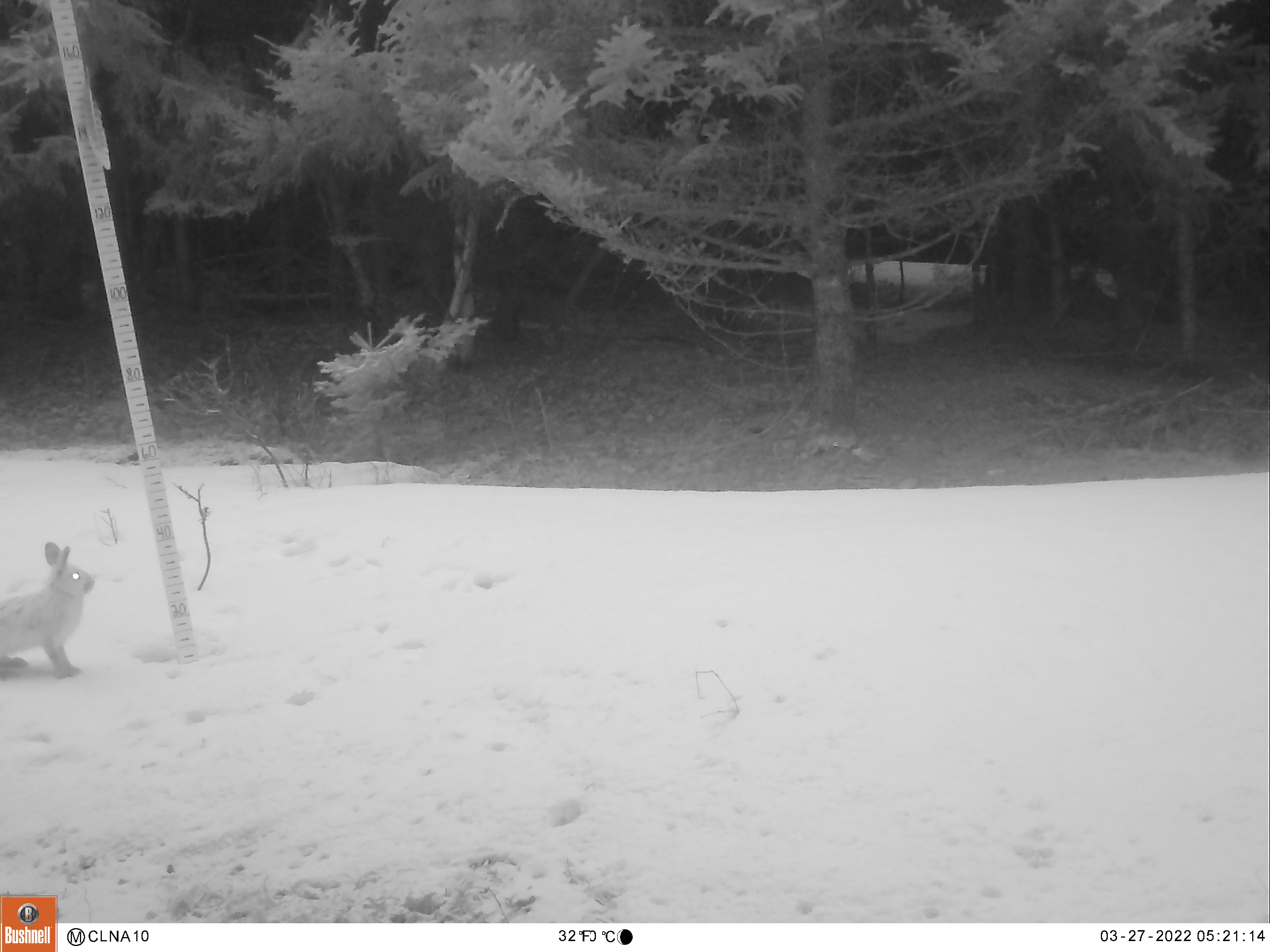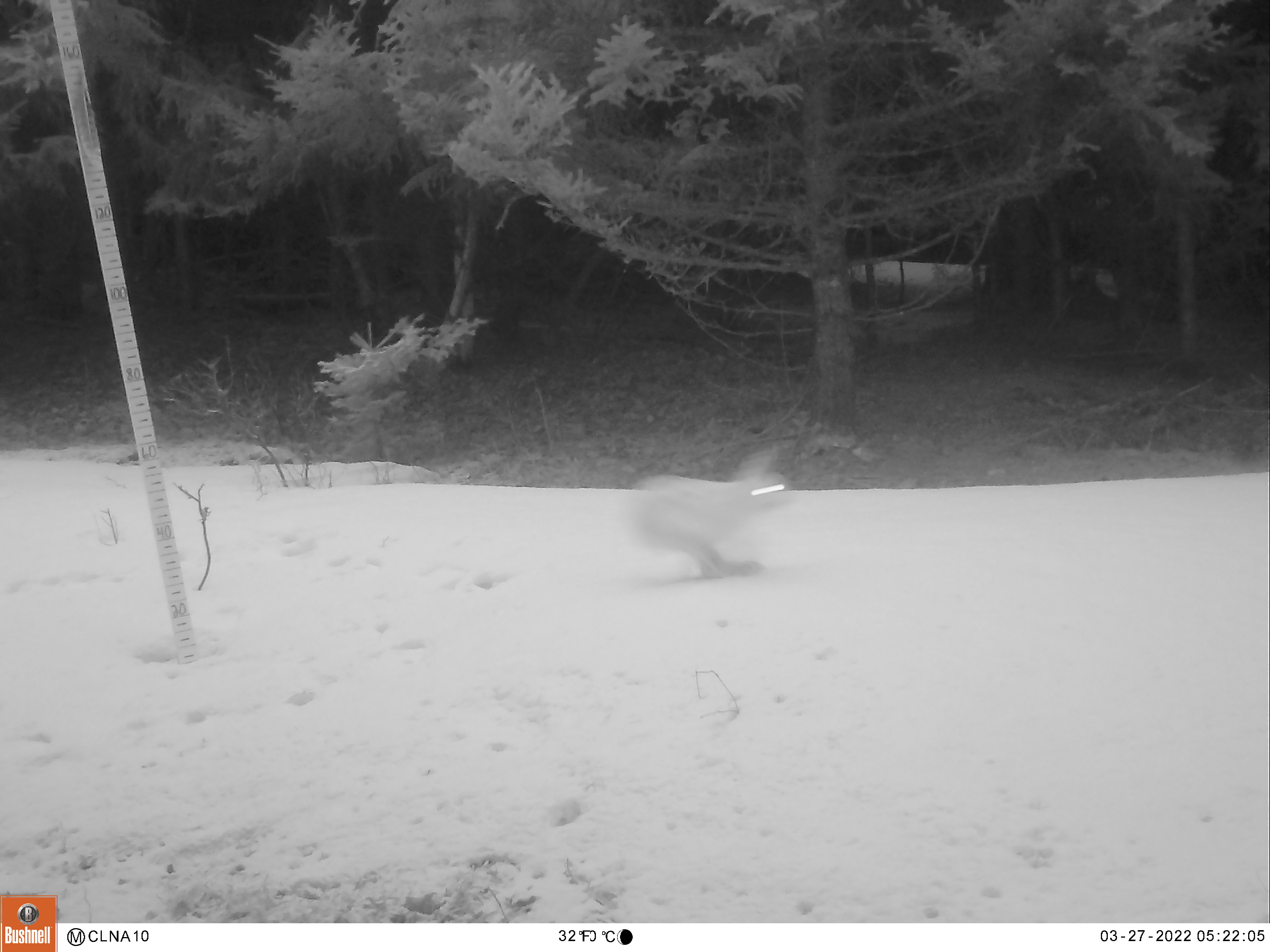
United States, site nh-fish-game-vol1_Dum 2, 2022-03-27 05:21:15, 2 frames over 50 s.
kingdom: Animalia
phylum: Chordata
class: Mammalia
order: Lagomorpha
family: Leporidae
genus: Lepus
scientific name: Lepus americanus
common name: snowshoe hare